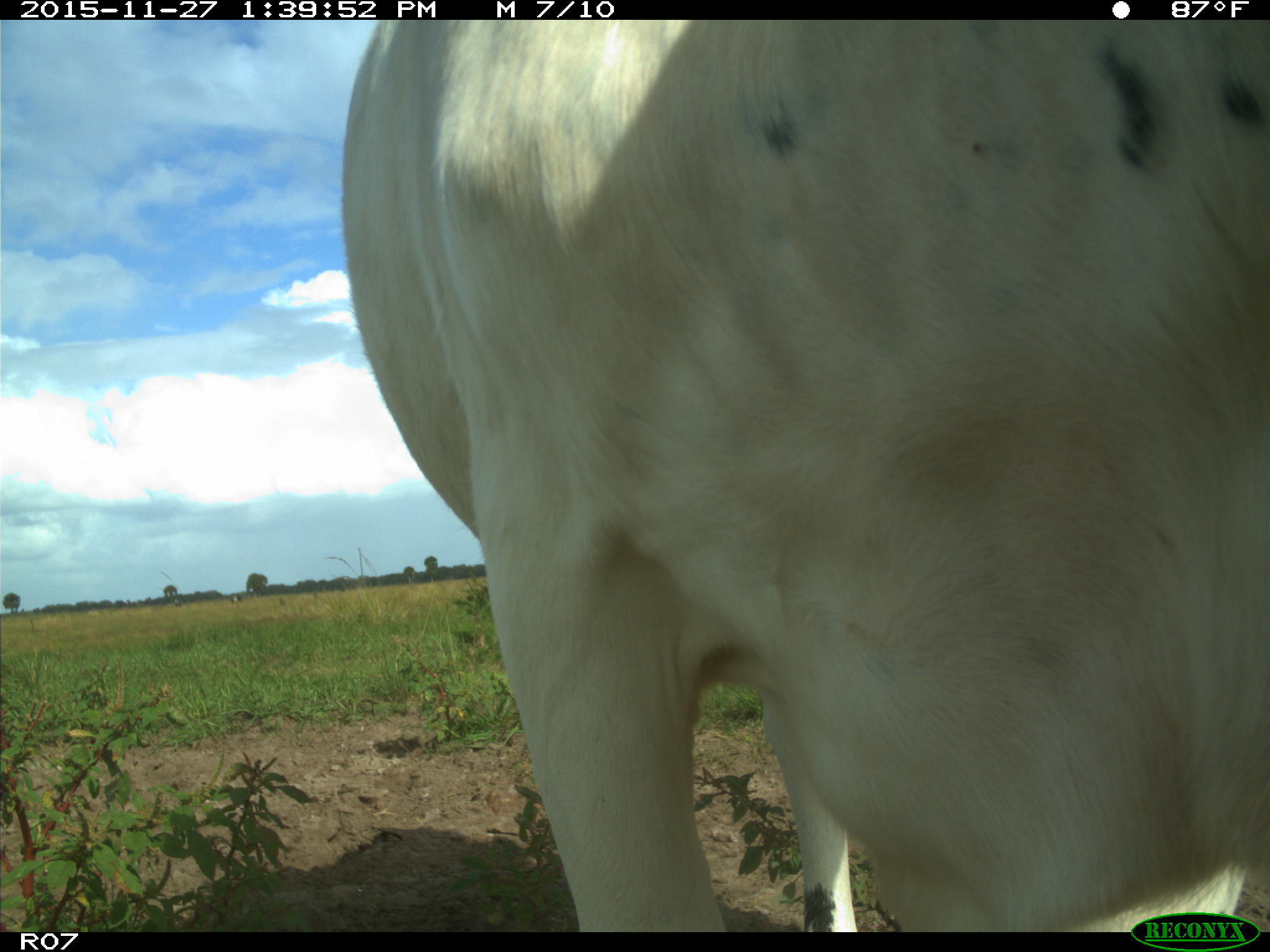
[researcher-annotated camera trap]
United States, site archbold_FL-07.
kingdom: Animalia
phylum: Chordata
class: Mammalia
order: Artiodactyla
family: Bovidae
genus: Bos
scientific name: Bos taurus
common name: domestic cow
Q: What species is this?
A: Bos taurus (domestic cow).